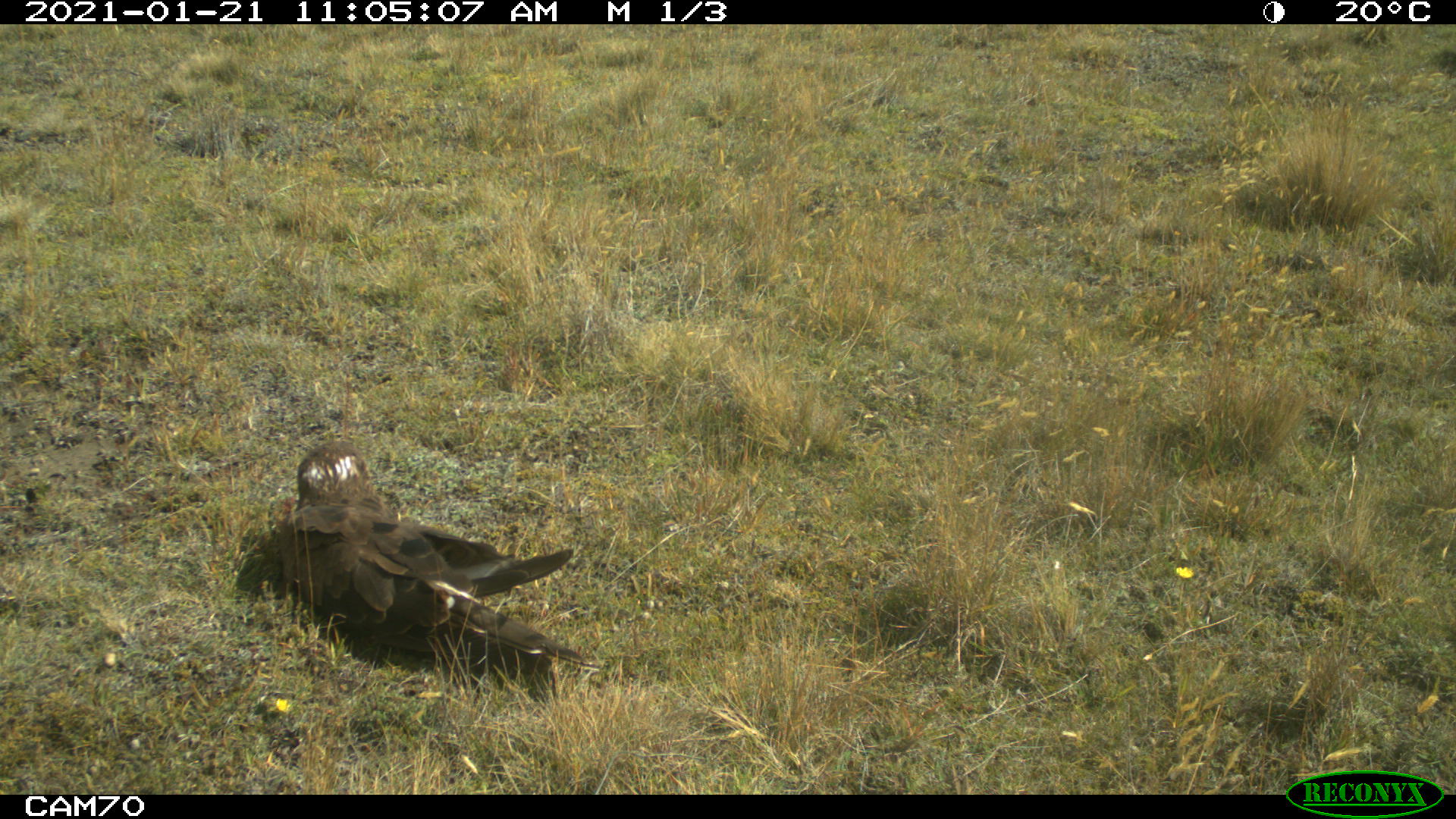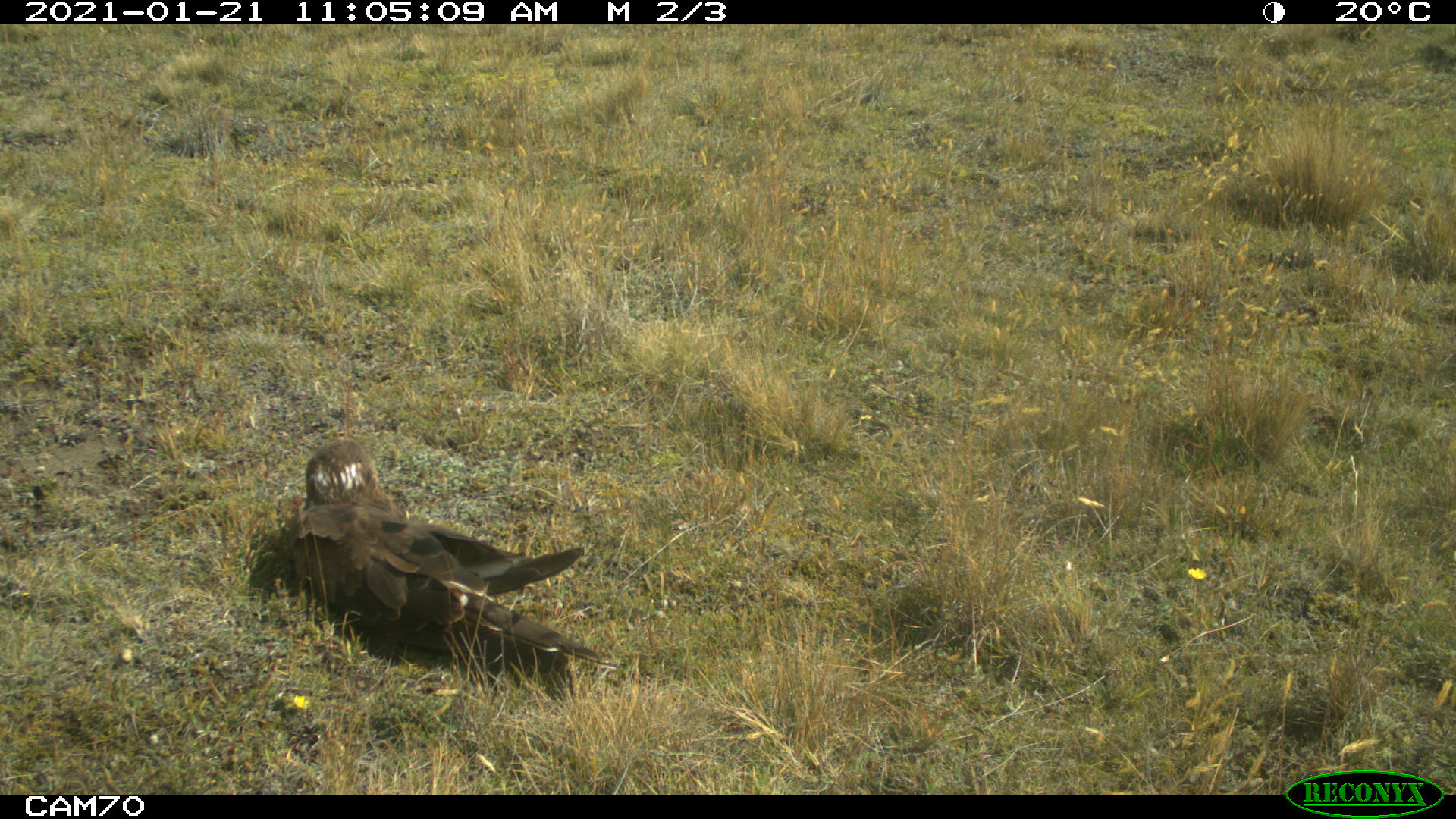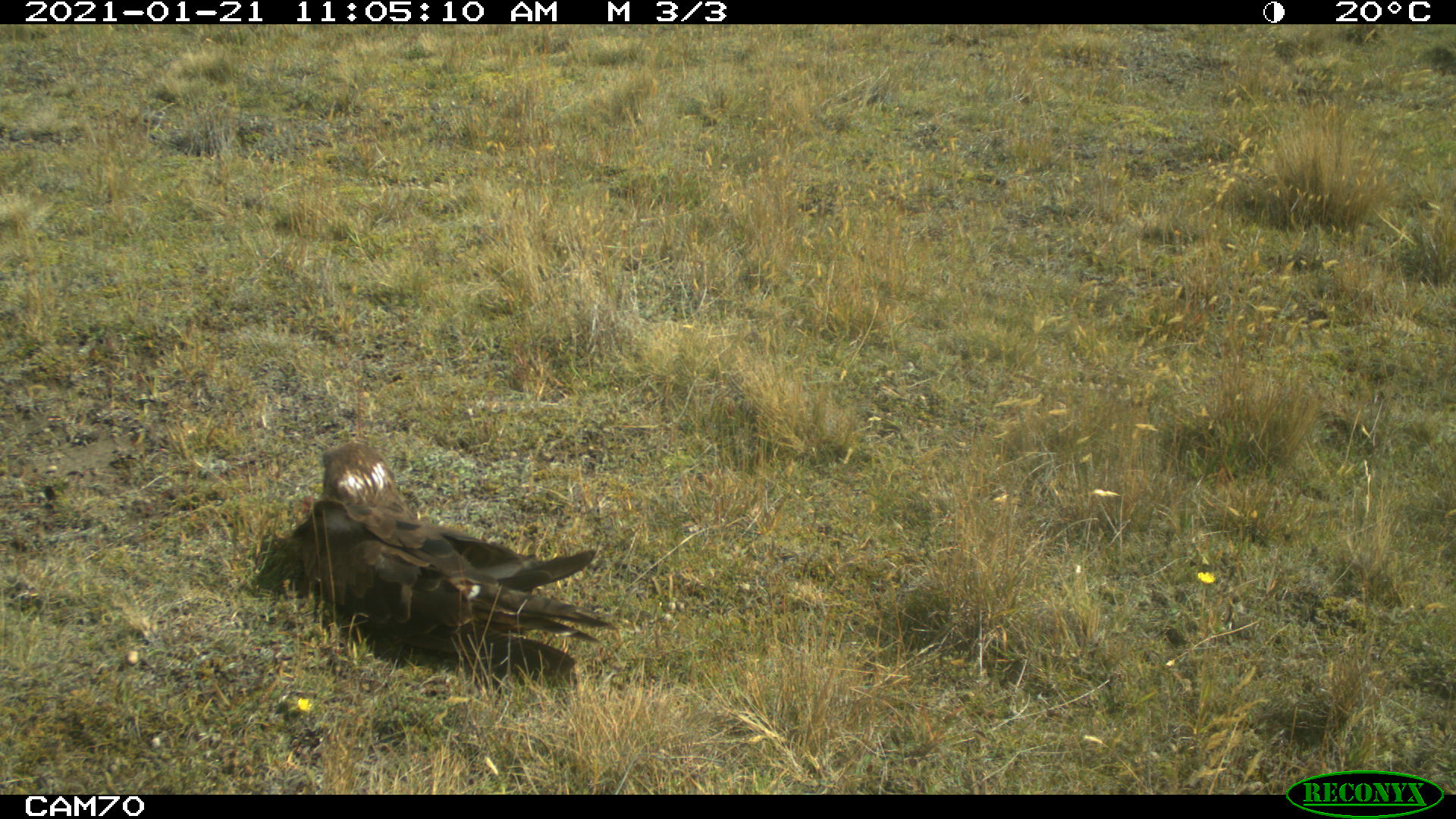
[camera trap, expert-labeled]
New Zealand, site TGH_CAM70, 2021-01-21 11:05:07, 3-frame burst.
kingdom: Animalia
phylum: Chordata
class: Aves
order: Accipitriformes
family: Accipitridae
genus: Circus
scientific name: Circus approximans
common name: swamp harrier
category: harrier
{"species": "harrier (swamp harrier) (Circus approximans)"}